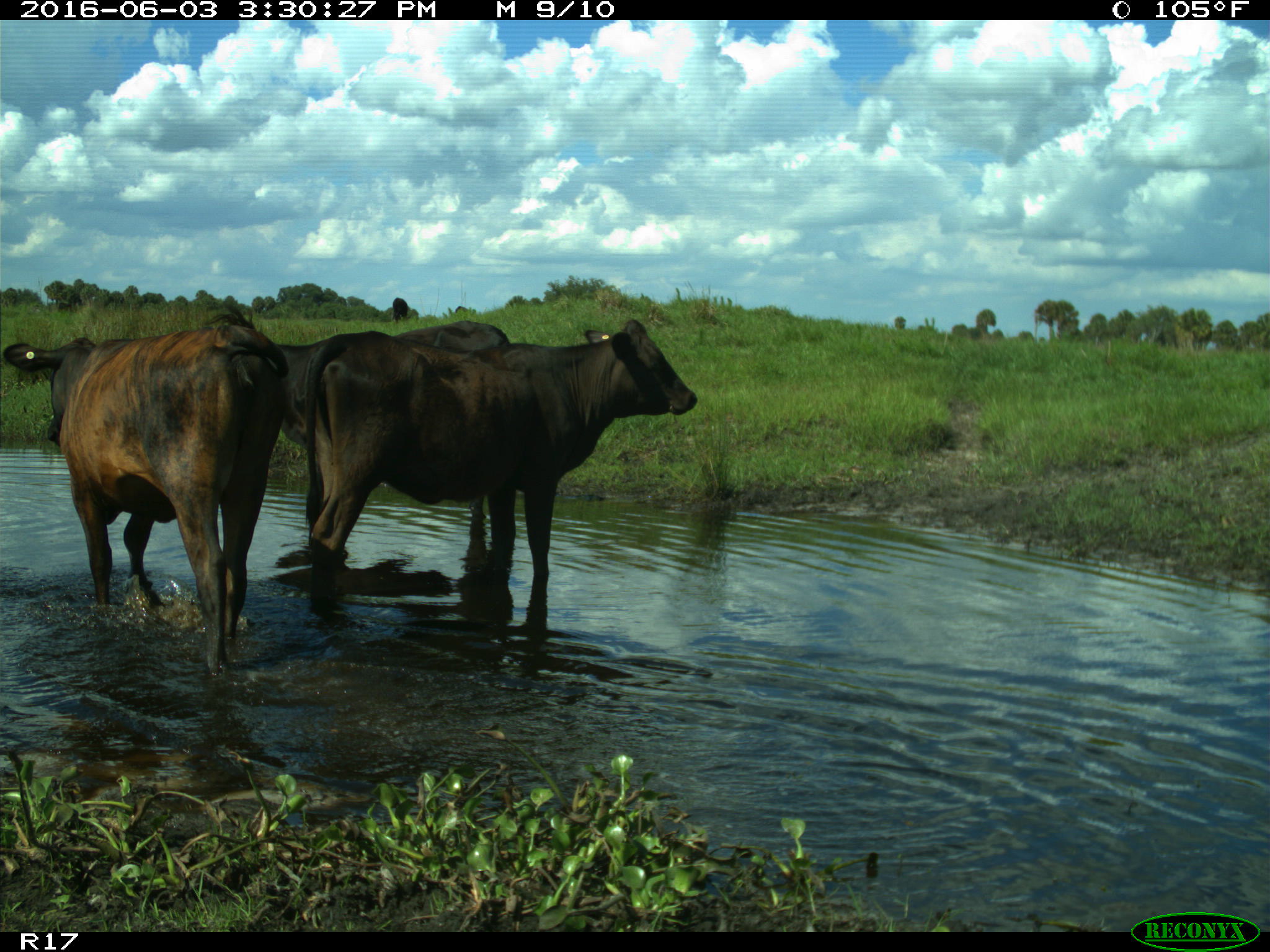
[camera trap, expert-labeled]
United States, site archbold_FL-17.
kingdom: Animalia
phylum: Chordata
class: Mammalia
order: Artiodactyla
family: Bovidae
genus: Bos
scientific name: Bos taurus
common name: domestic cow